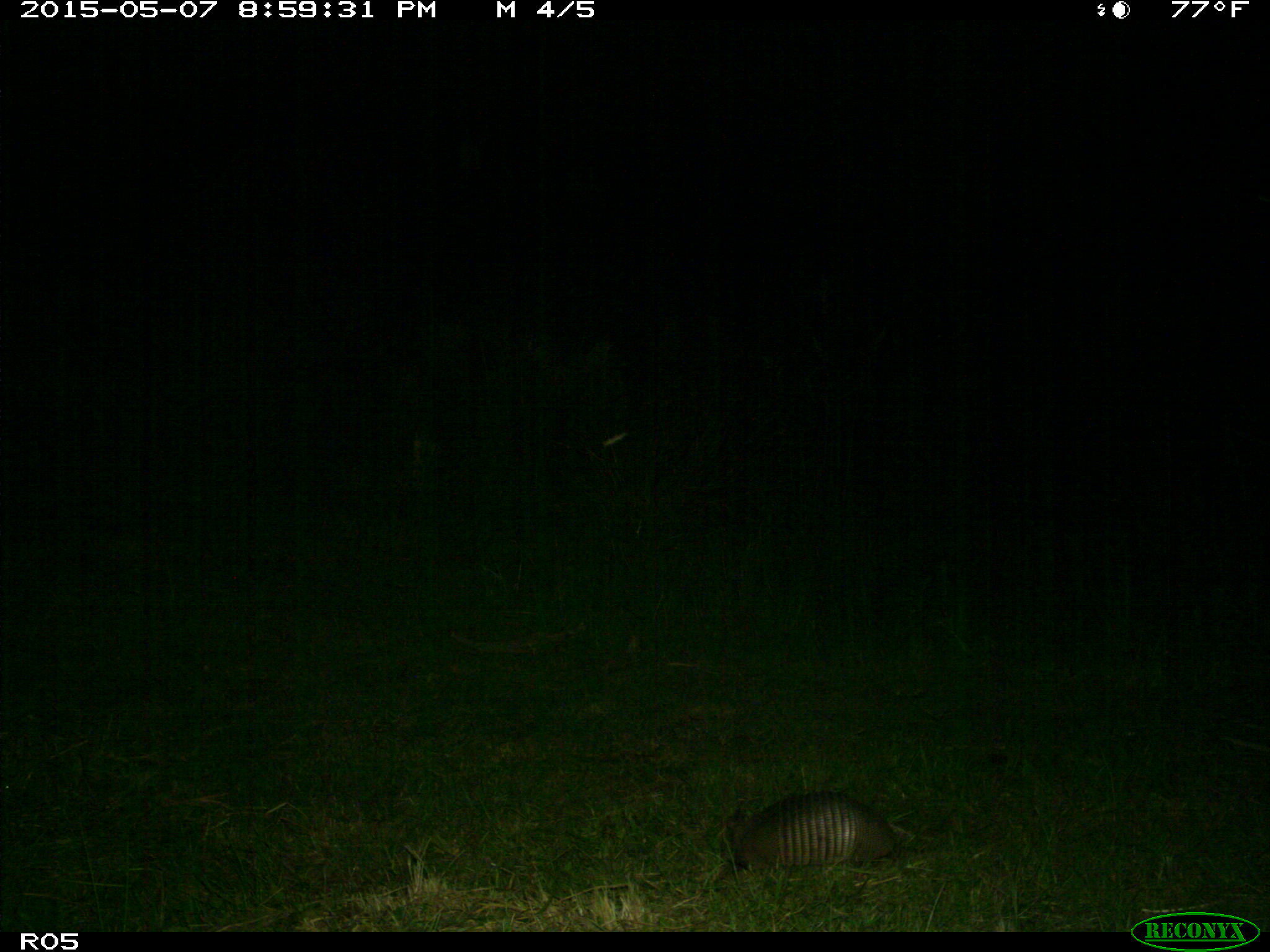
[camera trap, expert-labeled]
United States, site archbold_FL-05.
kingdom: Animalia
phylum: Chordata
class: Mammalia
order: Cingulata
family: Dasypodidae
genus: Dasypus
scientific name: Dasypus novemcinctus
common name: nine-banded armadillo